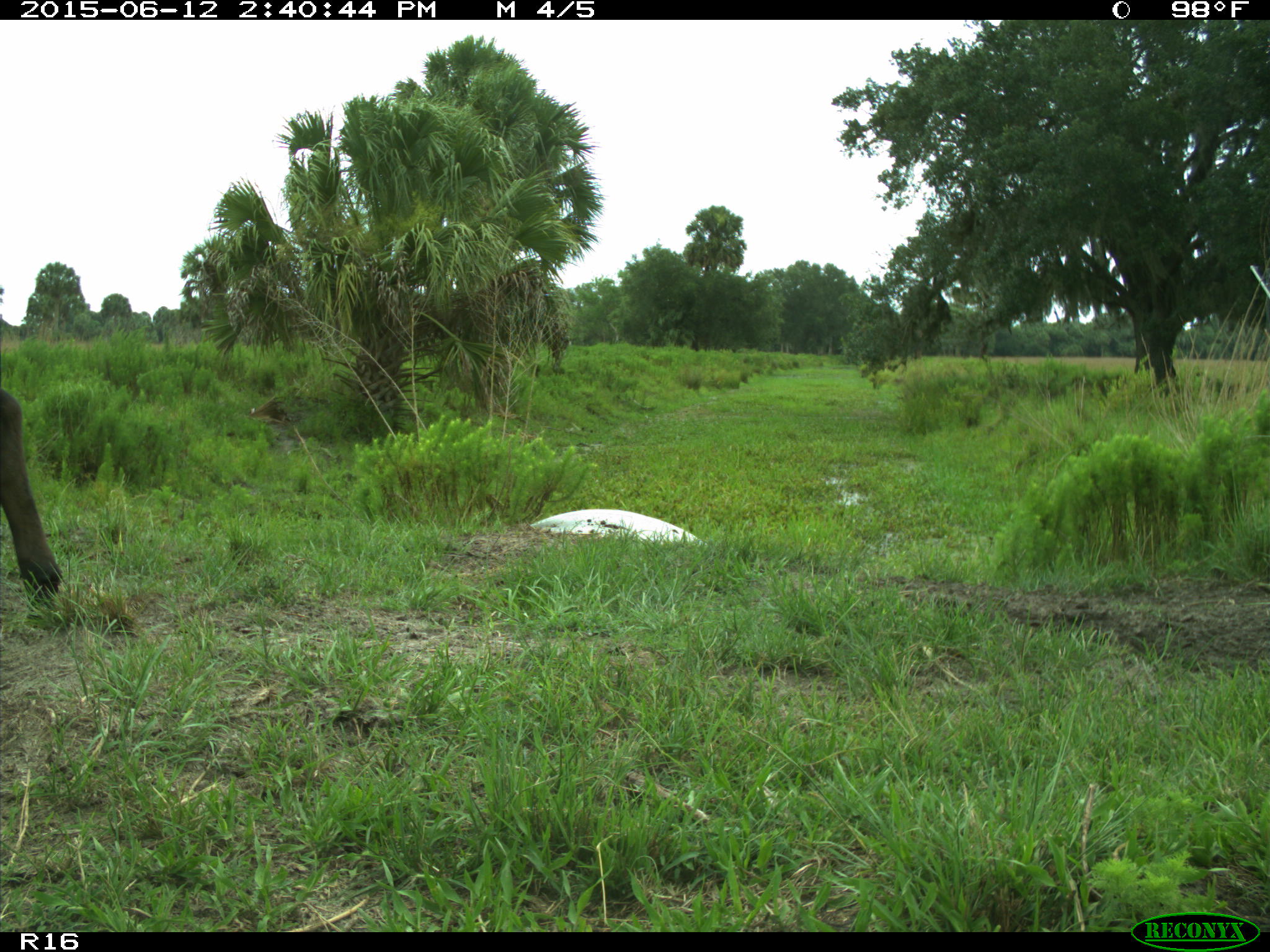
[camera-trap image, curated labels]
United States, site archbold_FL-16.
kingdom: Animalia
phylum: Chordata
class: Mammalia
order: Artiodactyla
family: Bovidae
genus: Bos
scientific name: Bos taurus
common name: domestic cow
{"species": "Bos taurus (domestic cow)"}